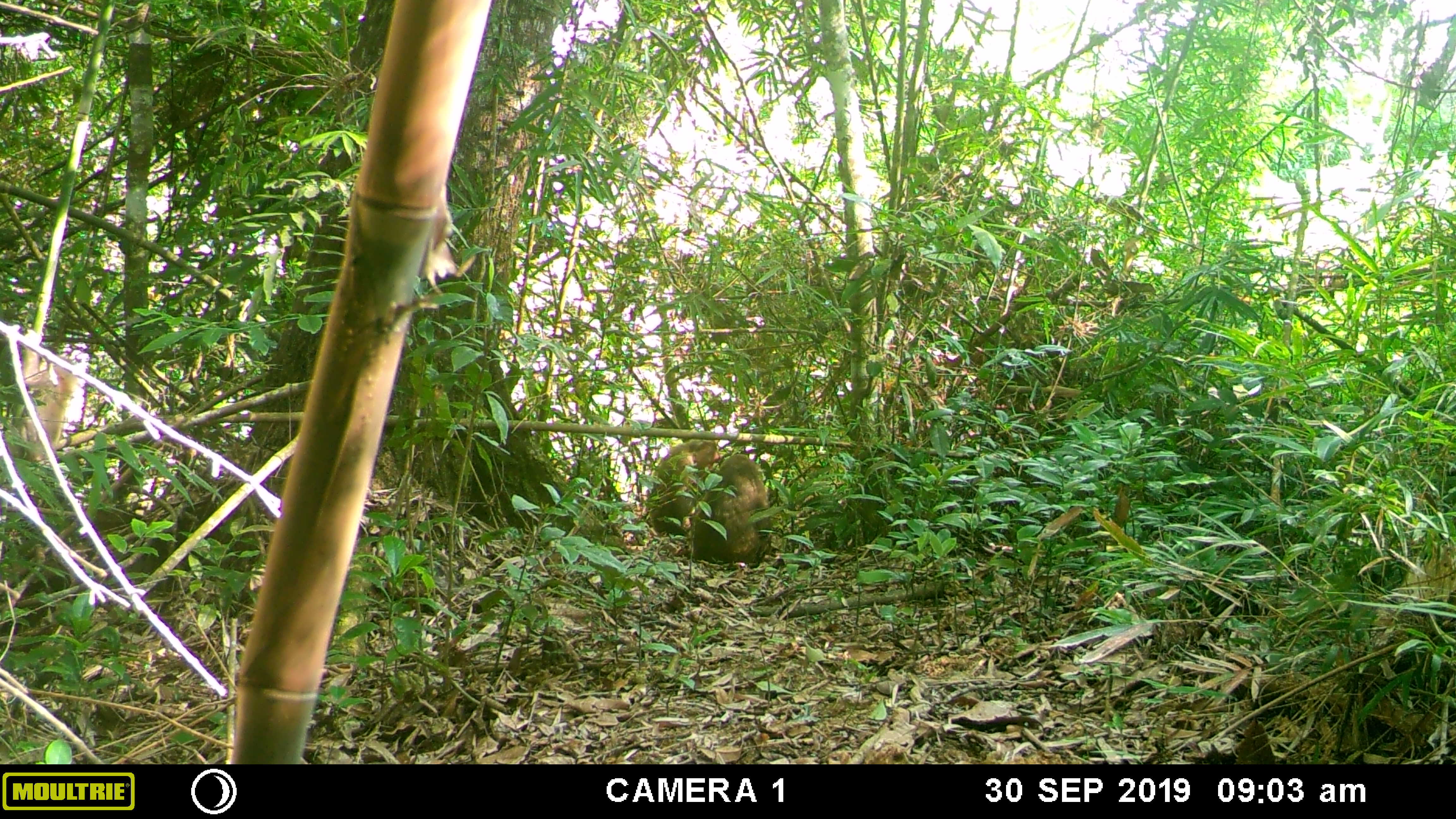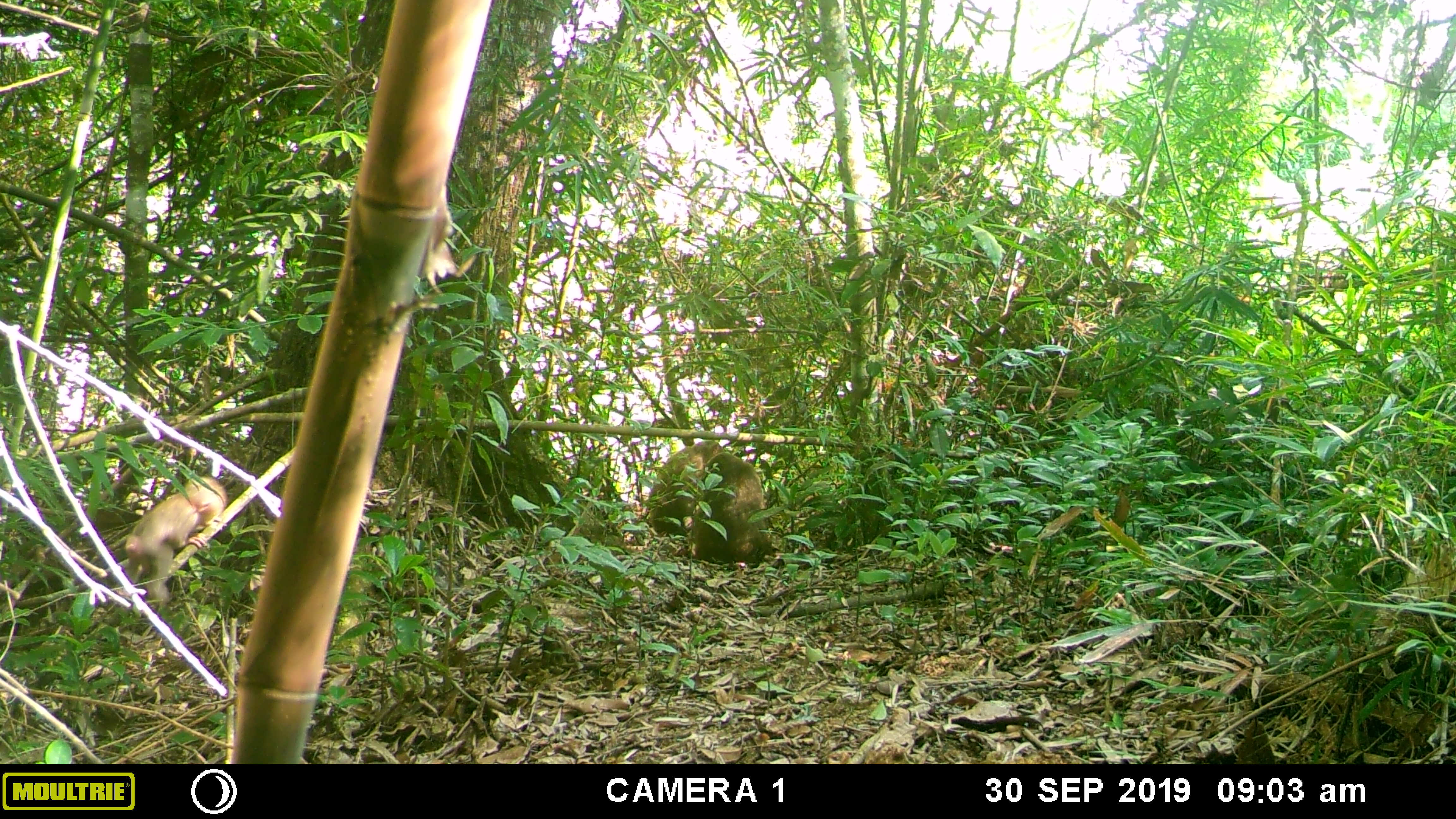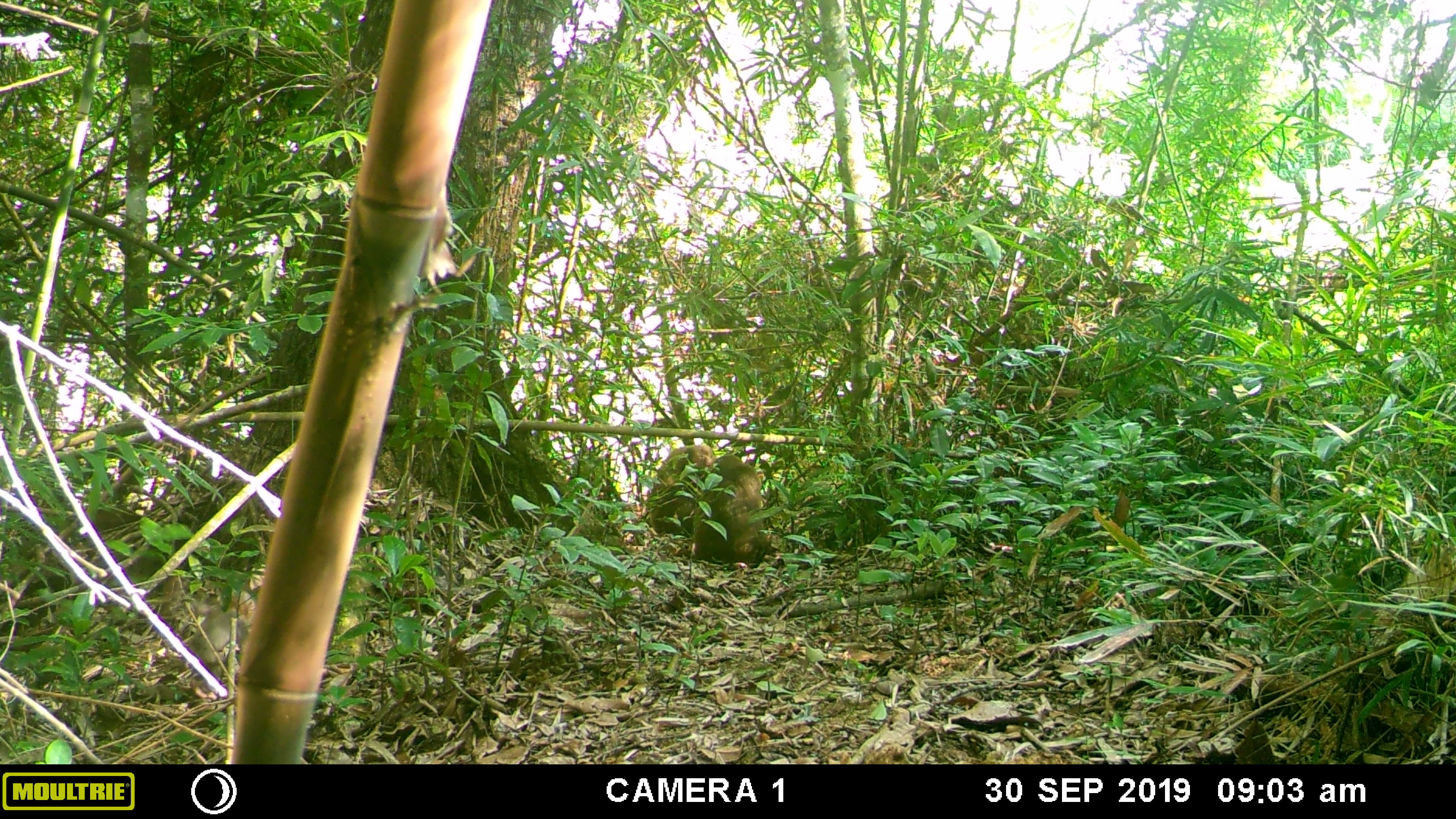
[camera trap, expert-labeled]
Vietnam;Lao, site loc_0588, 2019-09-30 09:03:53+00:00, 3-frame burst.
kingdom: Animalia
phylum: Chordata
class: Mammalia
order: Primates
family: Cercopithecidae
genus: Macaca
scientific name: Macaca arctoides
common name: stump-tailed macaque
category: stump tailed macaque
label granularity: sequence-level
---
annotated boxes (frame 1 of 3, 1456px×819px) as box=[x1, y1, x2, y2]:
stump tailed macaque: box=[690, 453, 773, 569]; box=[647, 439, 720, 536]; box=[17, 355, 79, 462]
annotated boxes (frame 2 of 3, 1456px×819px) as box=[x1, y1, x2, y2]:
stump tailed macaque: box=[122, 473, 227, 603]; box=[682, 452, 768, 569]; box=[646, 441, 726, 532]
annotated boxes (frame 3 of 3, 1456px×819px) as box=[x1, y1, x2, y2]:
stump tailed macaque: box=[694, 453, 780, 568]; box=[646, 442, 726, 532]